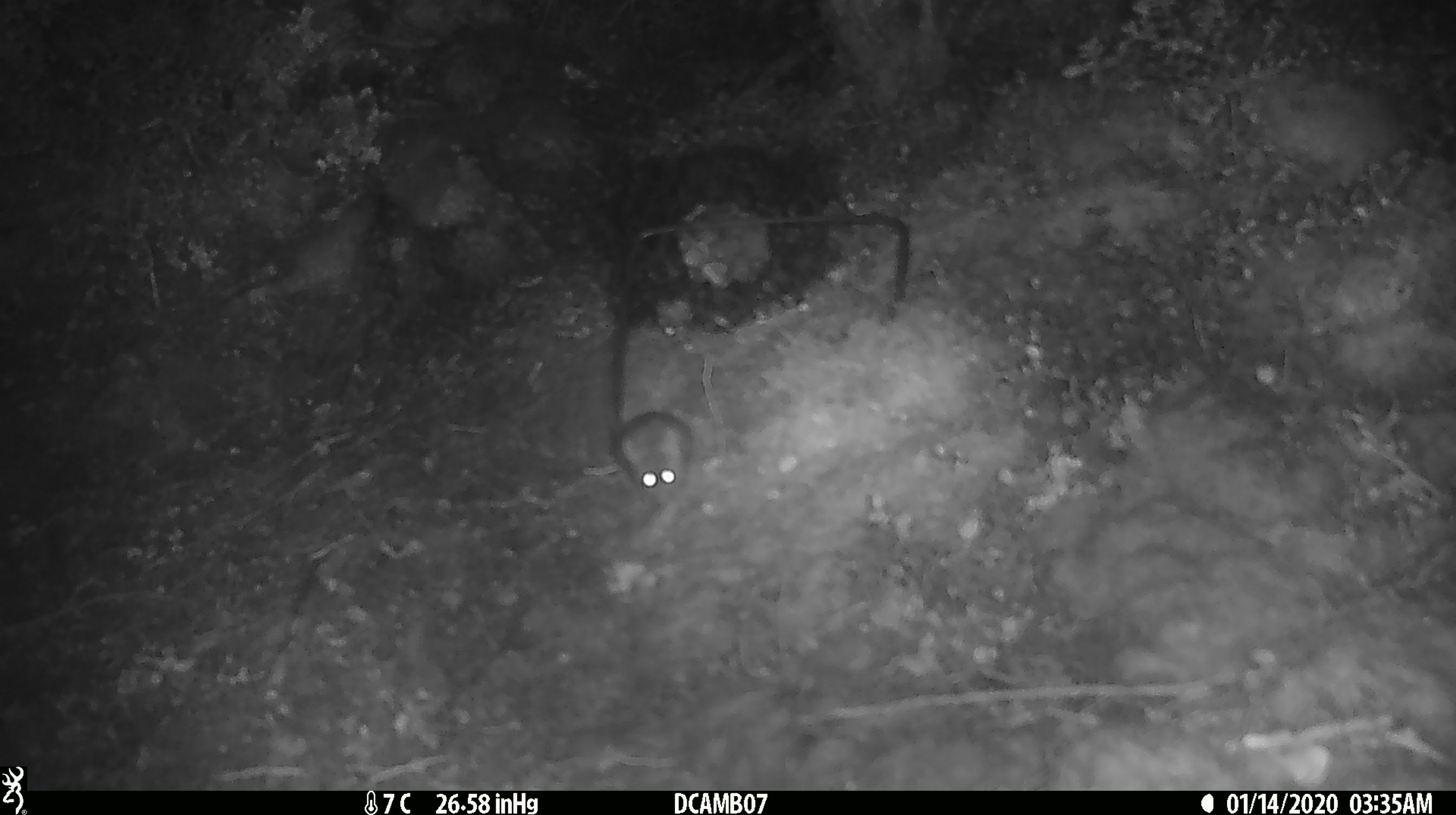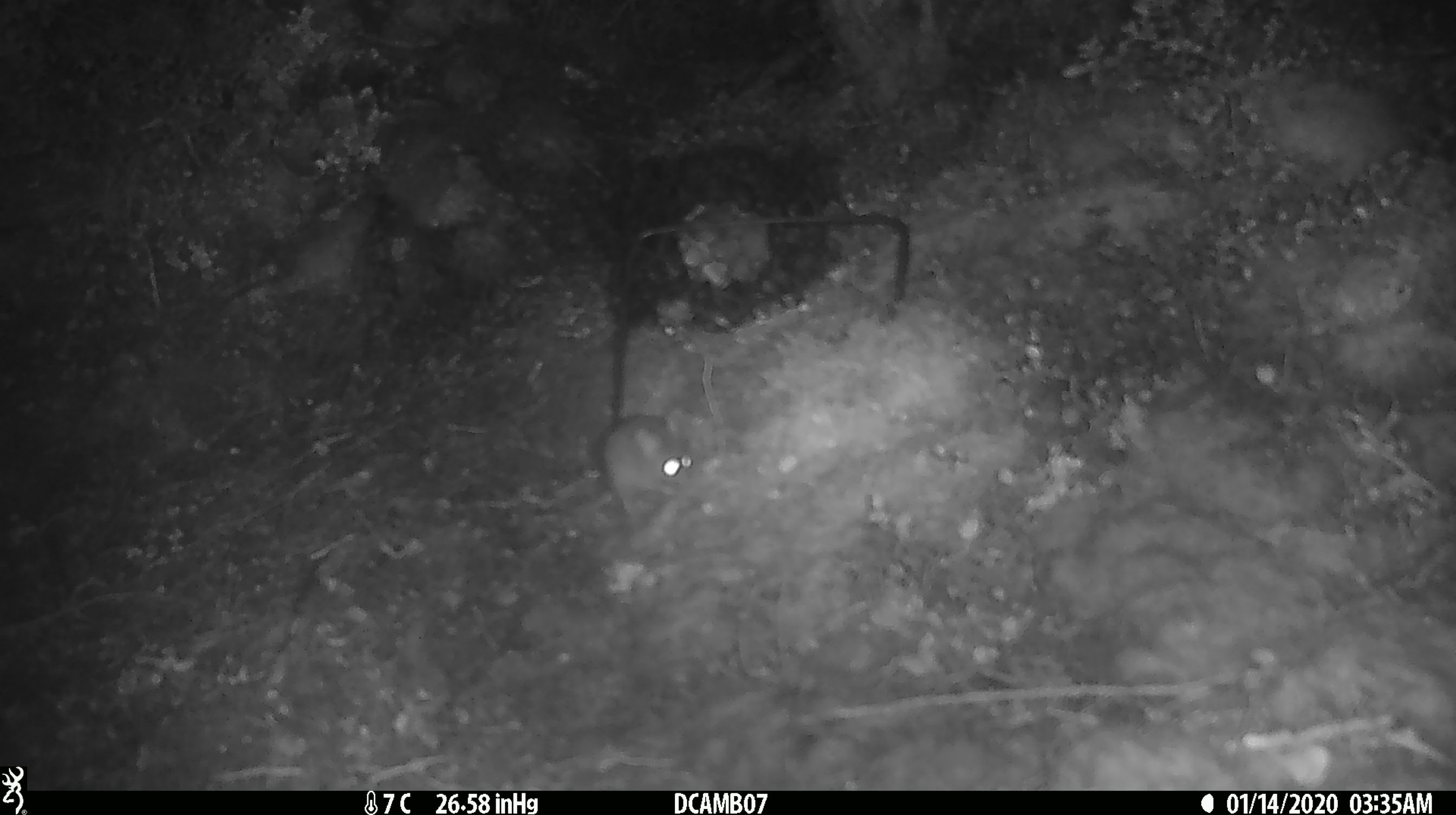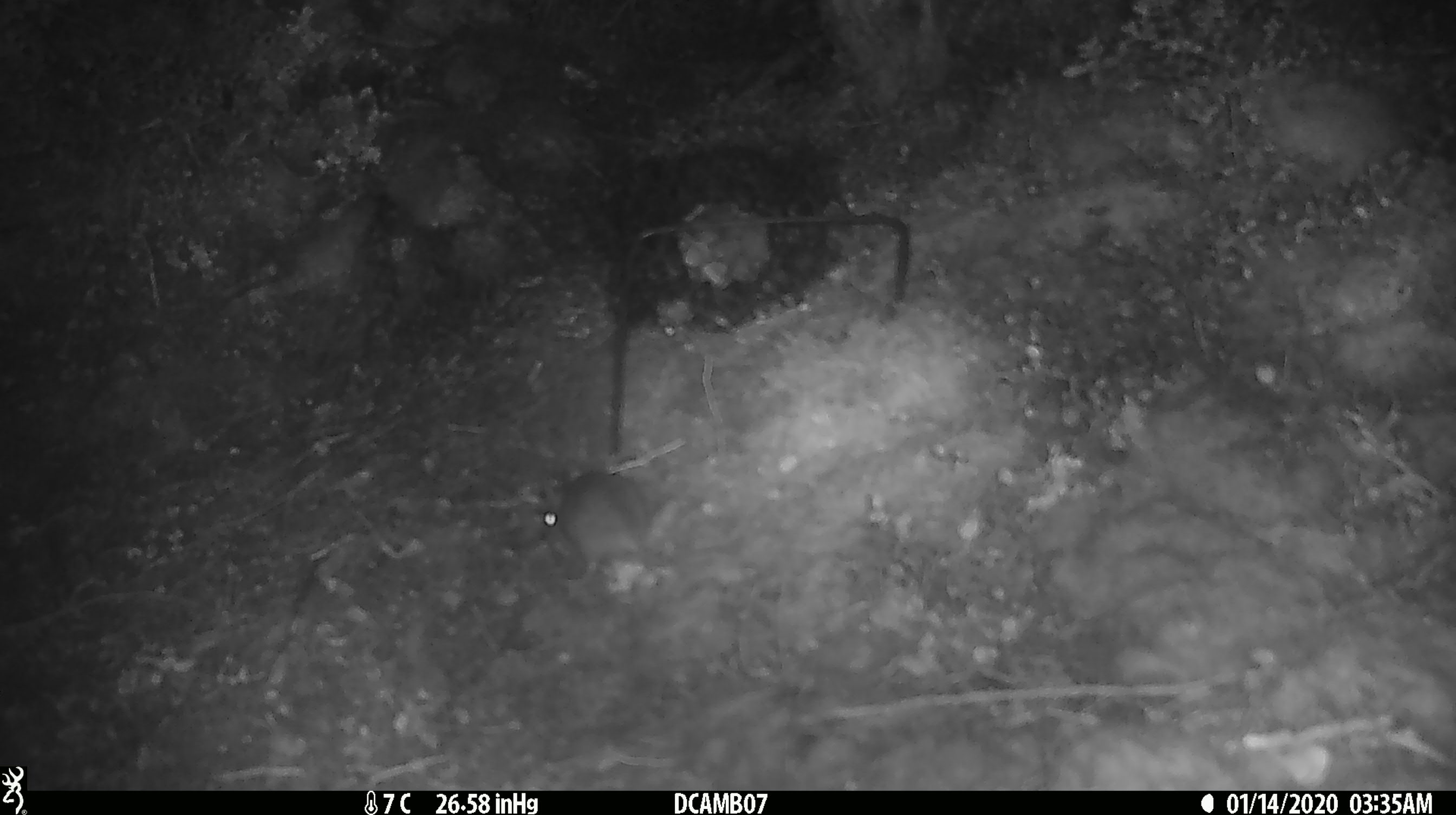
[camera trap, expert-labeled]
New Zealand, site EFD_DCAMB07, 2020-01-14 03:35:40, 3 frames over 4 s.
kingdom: Animalia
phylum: Chordata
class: Mammalia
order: Rodentia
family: Muridae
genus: Mus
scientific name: Mus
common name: mouse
Mouse (Mus).